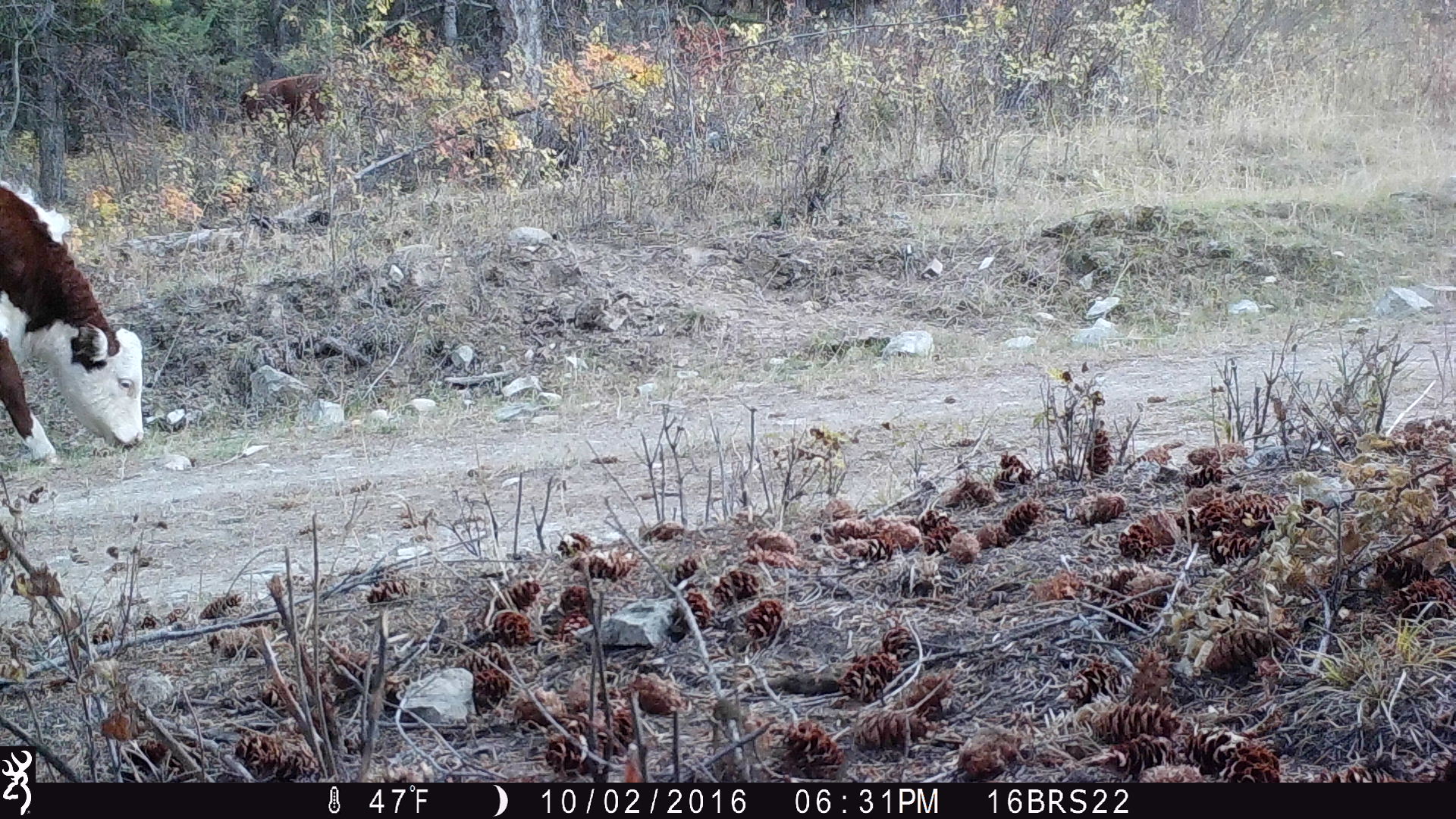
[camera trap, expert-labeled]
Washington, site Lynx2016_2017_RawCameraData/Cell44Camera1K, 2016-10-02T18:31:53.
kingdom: Animalia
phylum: Chordata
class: Mammalia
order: Artiodactyla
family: Bovidae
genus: Bos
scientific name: Bos taurus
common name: domestic cattle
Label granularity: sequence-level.